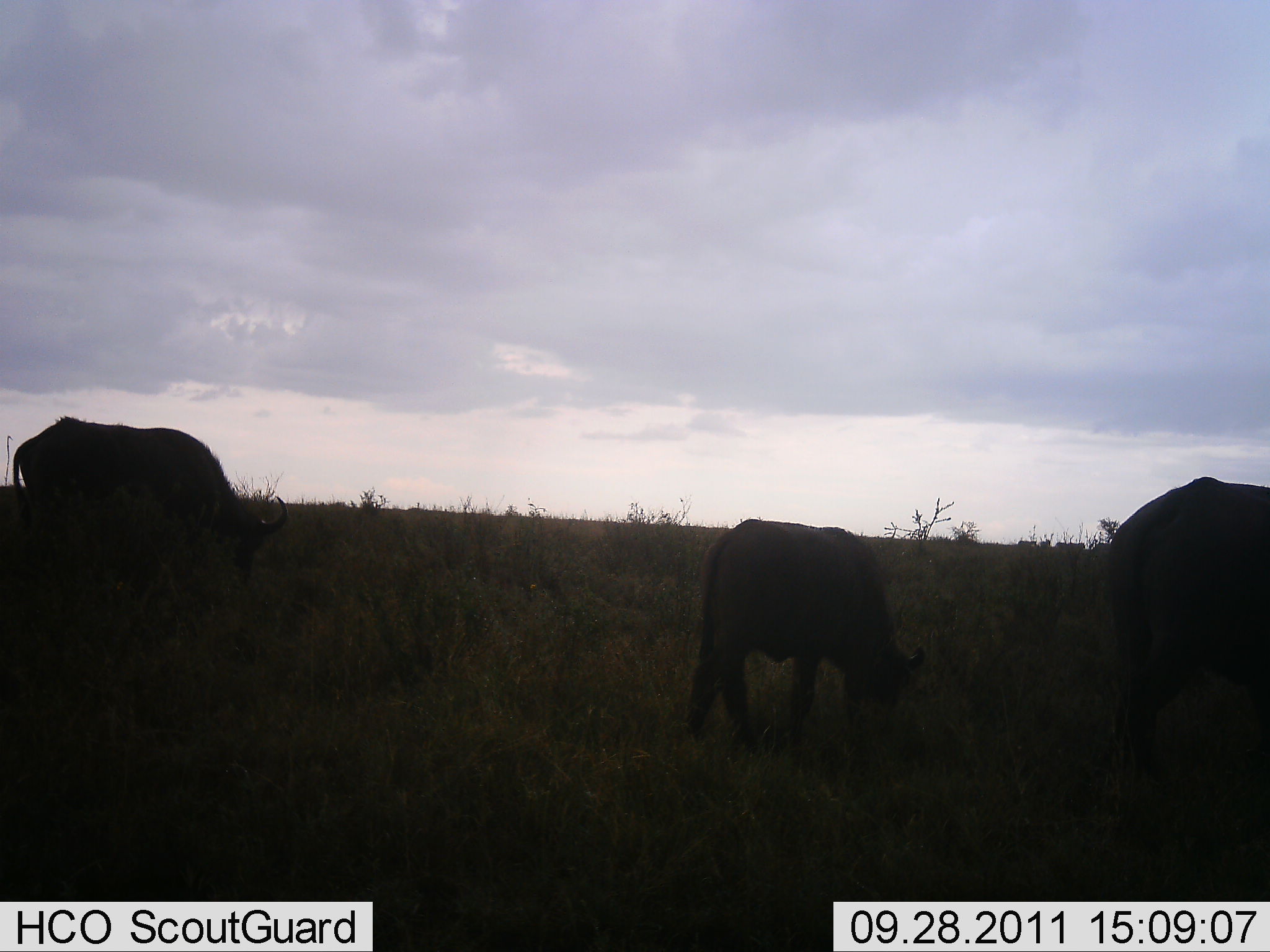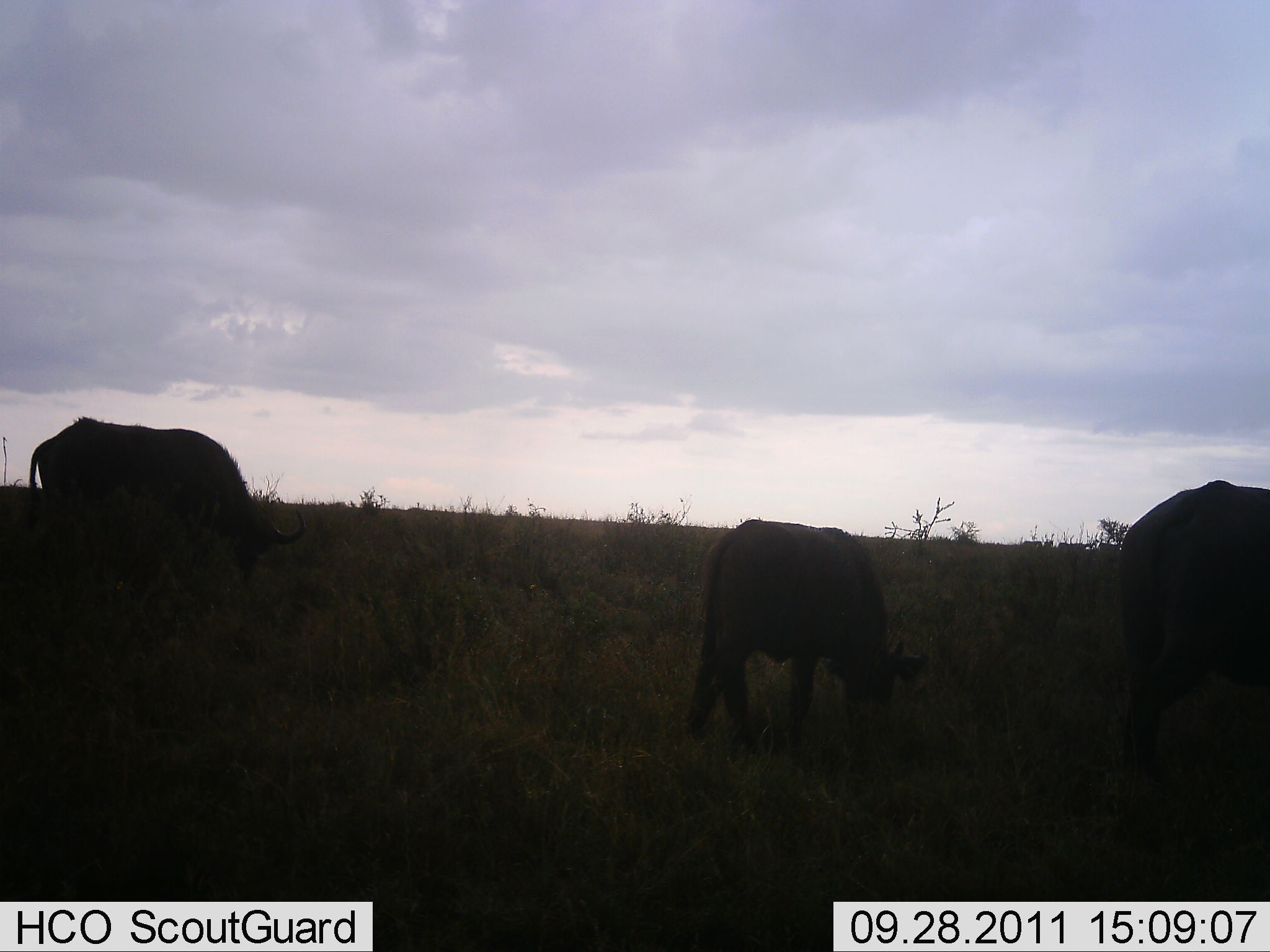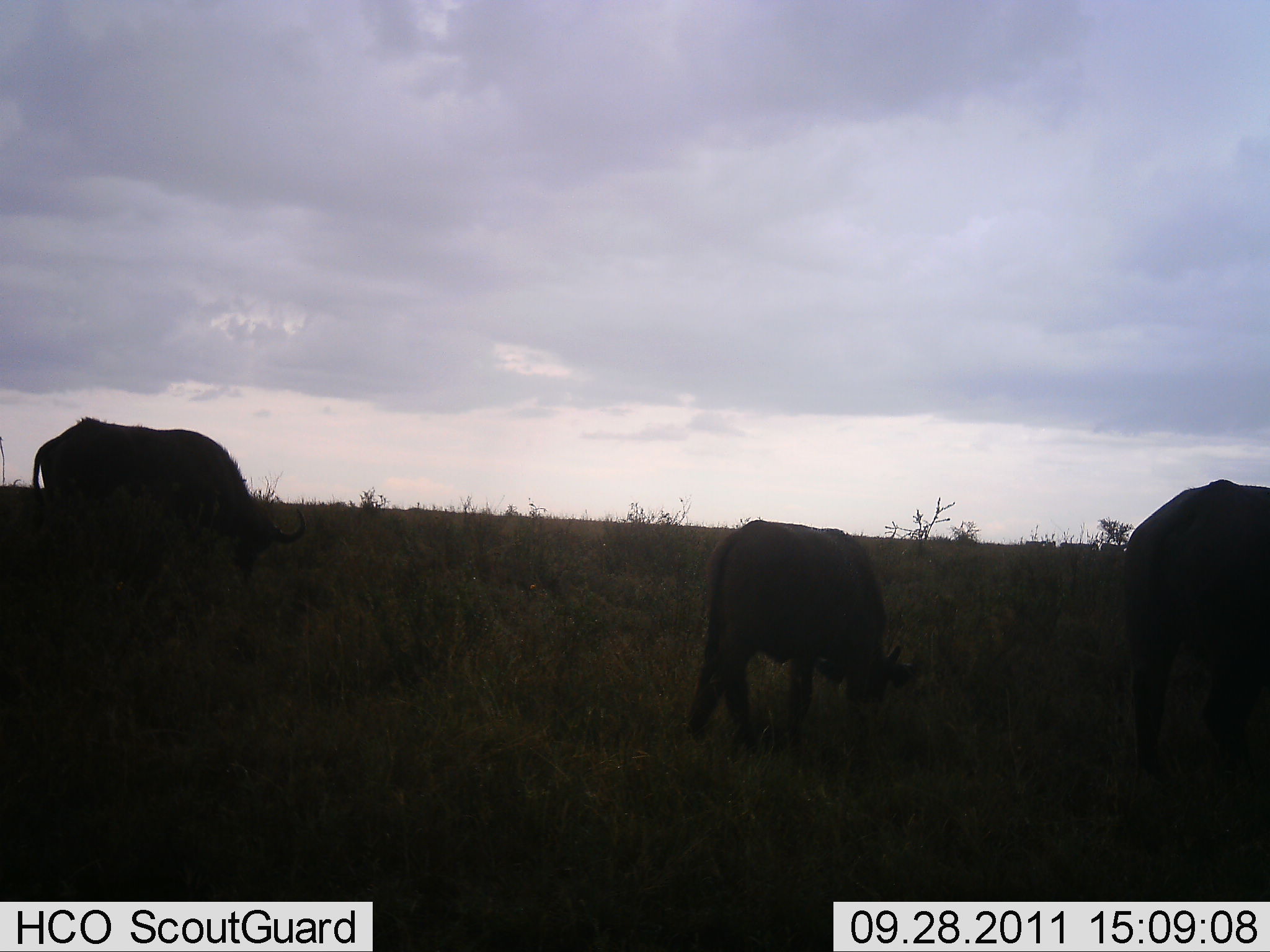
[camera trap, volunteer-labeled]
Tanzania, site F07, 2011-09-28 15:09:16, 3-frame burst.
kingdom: Animalia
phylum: Chordata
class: Mammalia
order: Artiodactyla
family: Bovidae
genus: Connochaetes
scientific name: Connochaetes taurinus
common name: blue wildebeest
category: wildebeest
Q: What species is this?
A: Wildebeest (blue wildebeest) (Connochaetes taurinus).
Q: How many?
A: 3.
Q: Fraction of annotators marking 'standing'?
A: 9%.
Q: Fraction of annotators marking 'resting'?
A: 0%.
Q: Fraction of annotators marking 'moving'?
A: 0%.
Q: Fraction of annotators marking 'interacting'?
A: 0%.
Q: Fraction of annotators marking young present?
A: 27%.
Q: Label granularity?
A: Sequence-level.